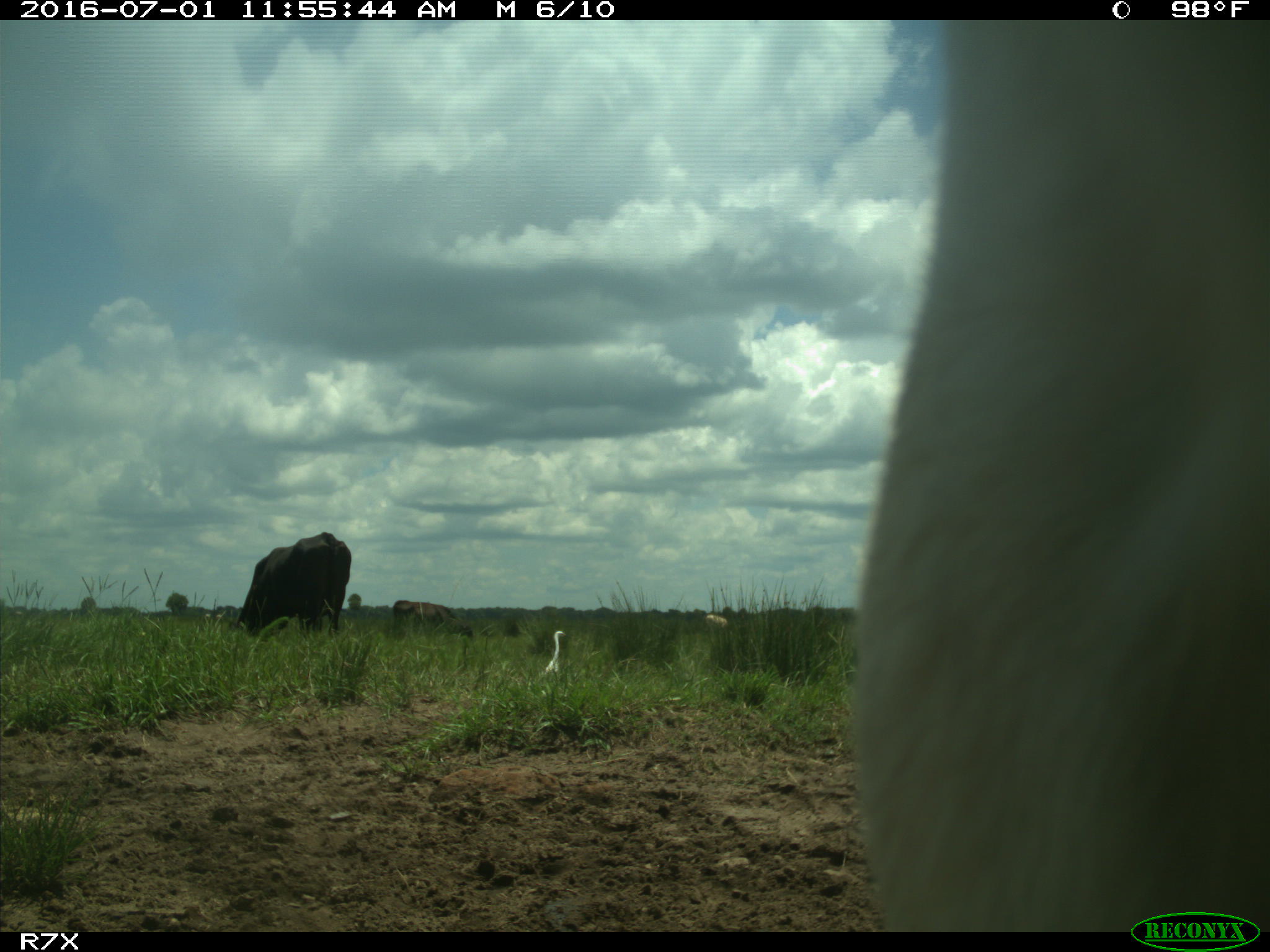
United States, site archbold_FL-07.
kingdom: Animalia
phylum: Chordata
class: Mammalia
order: Artiodactyla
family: Bovidae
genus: Bos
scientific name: Bos taurus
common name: domestic cow